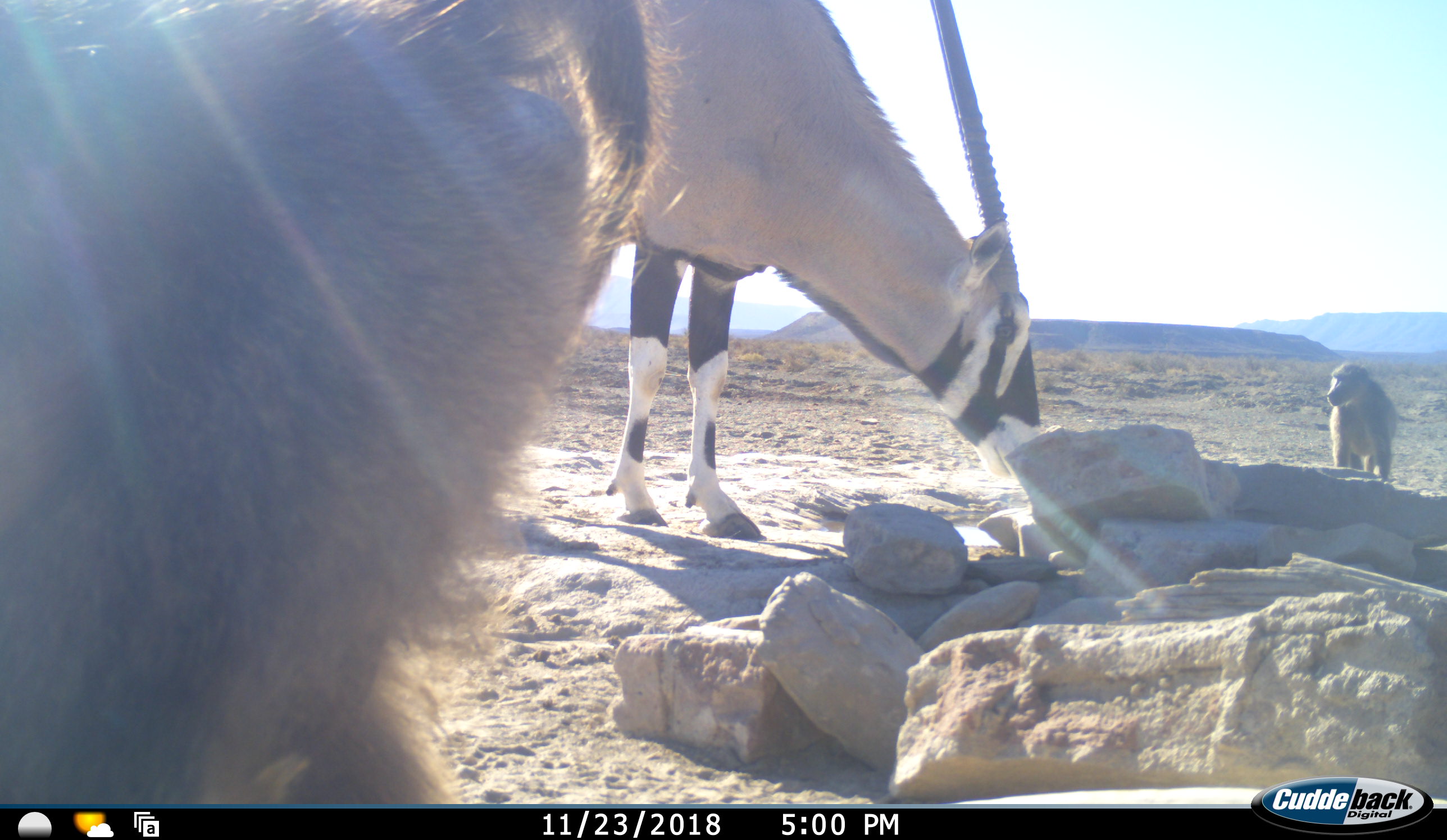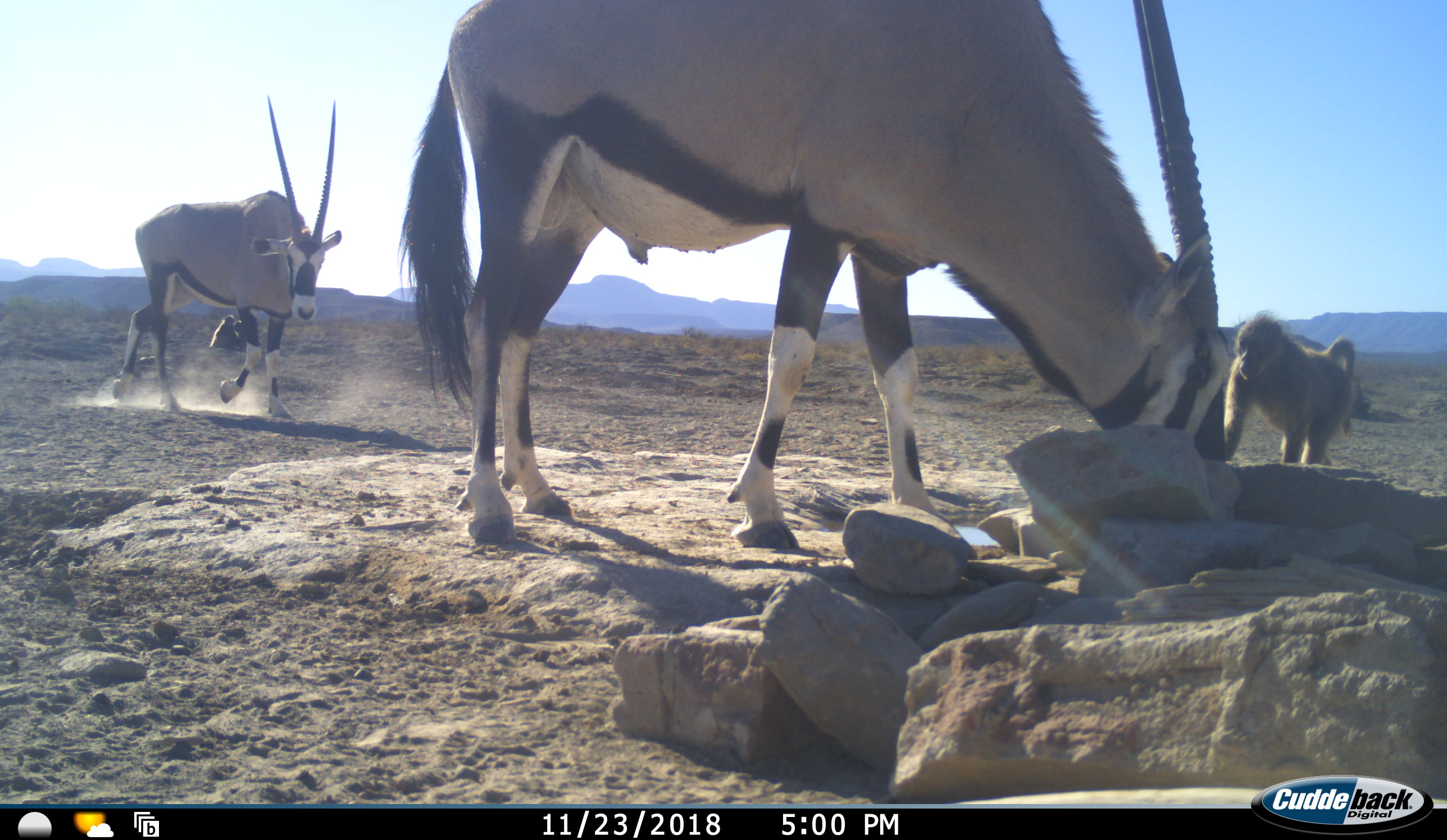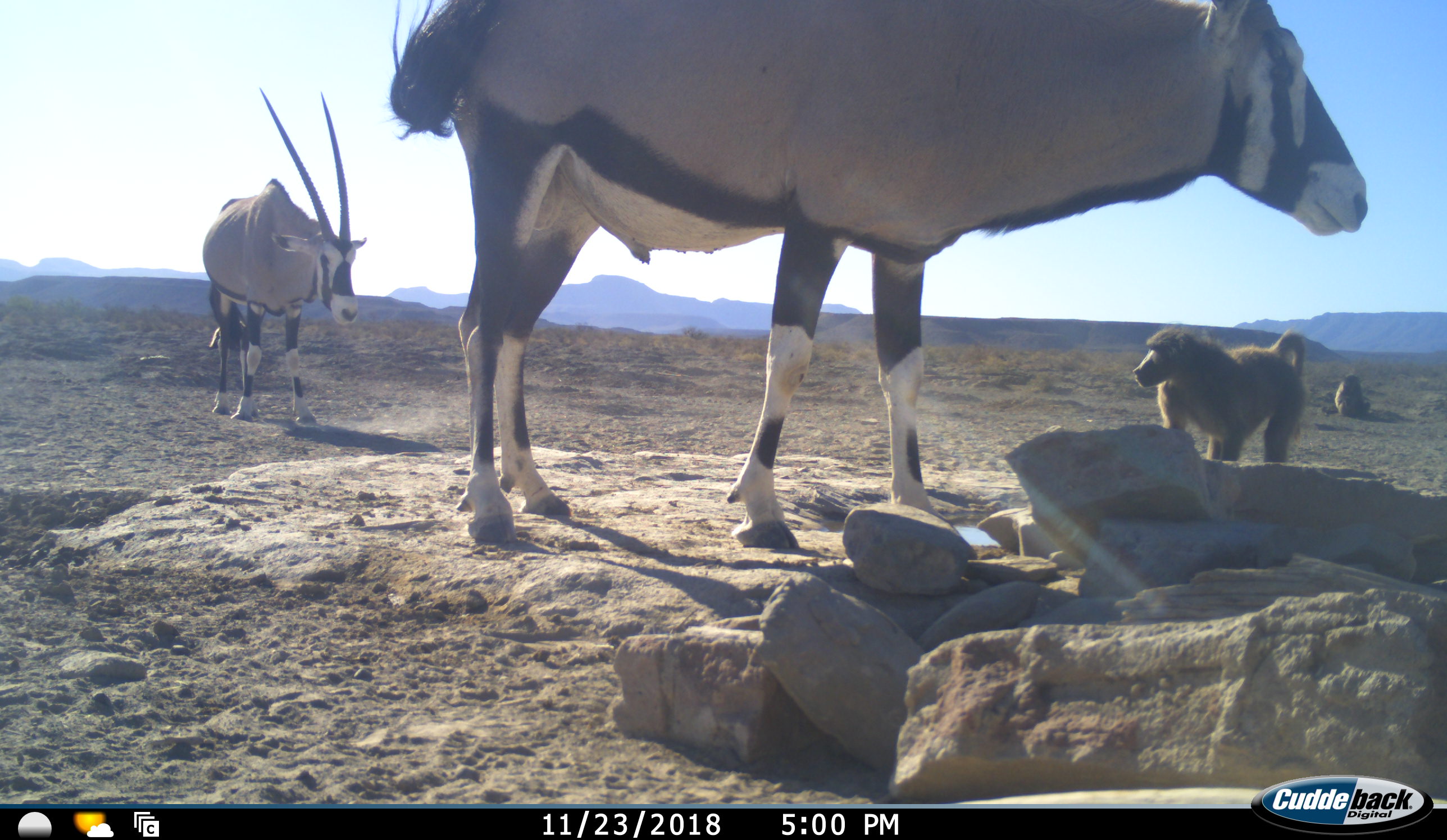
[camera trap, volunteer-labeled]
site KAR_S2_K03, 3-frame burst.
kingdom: Animalia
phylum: Chordata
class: Mammalia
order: Primates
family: Cercopithecidae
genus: Papio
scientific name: Papio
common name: baboon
Baboon (Papio), count 3. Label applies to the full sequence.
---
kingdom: Animalia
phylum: Chordata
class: Mammalia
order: Artiodactyla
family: Bovidae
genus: Oryx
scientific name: Oryx gazella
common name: gemsbok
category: oryx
Oryx (gemsbok) (Oryx gazella), count 2. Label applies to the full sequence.